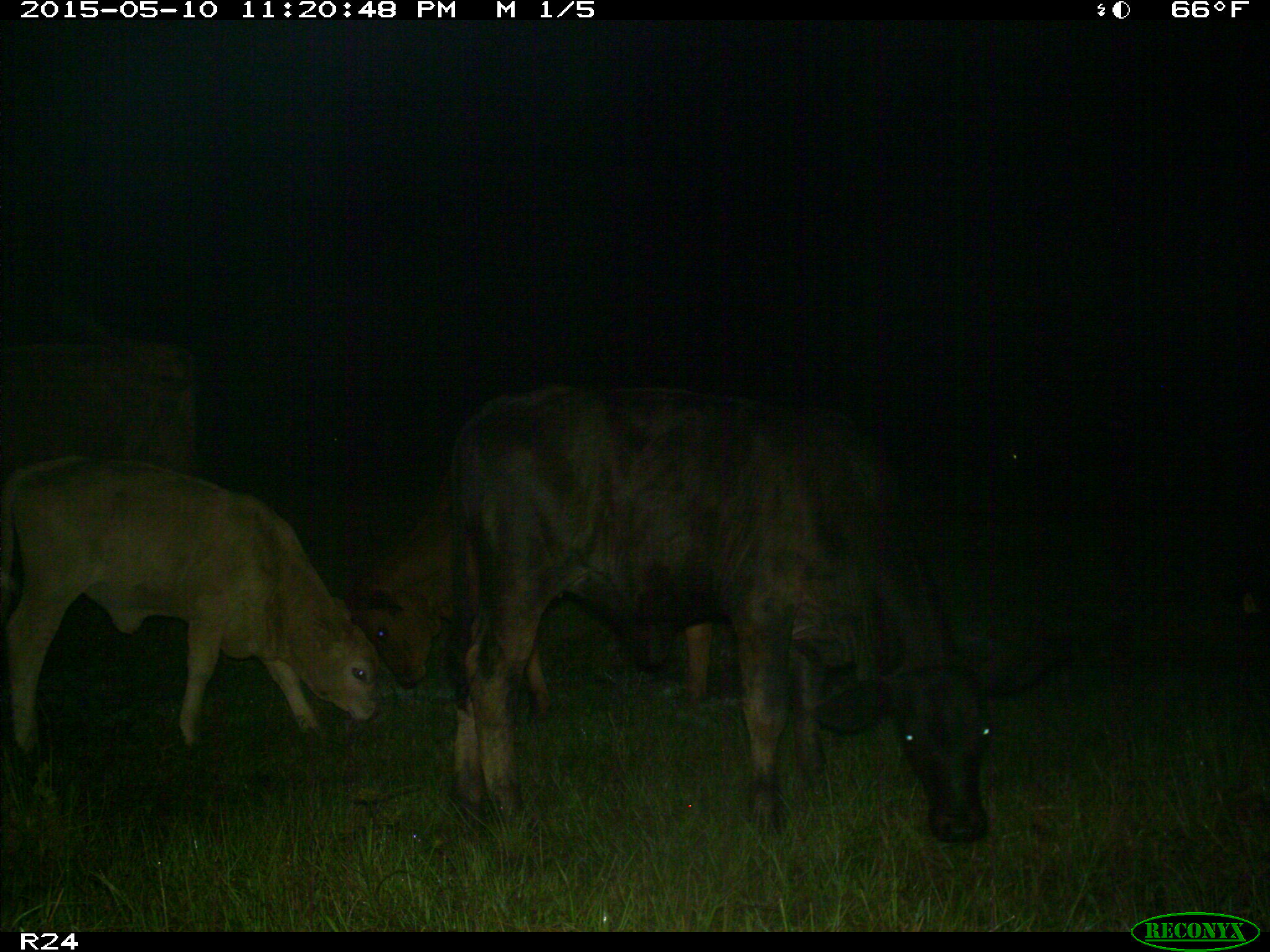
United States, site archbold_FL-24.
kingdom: Animalia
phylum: Chordata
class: Mammalia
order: Artiodactyla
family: Bovidae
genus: Bos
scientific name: Bos taurus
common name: domestic cow